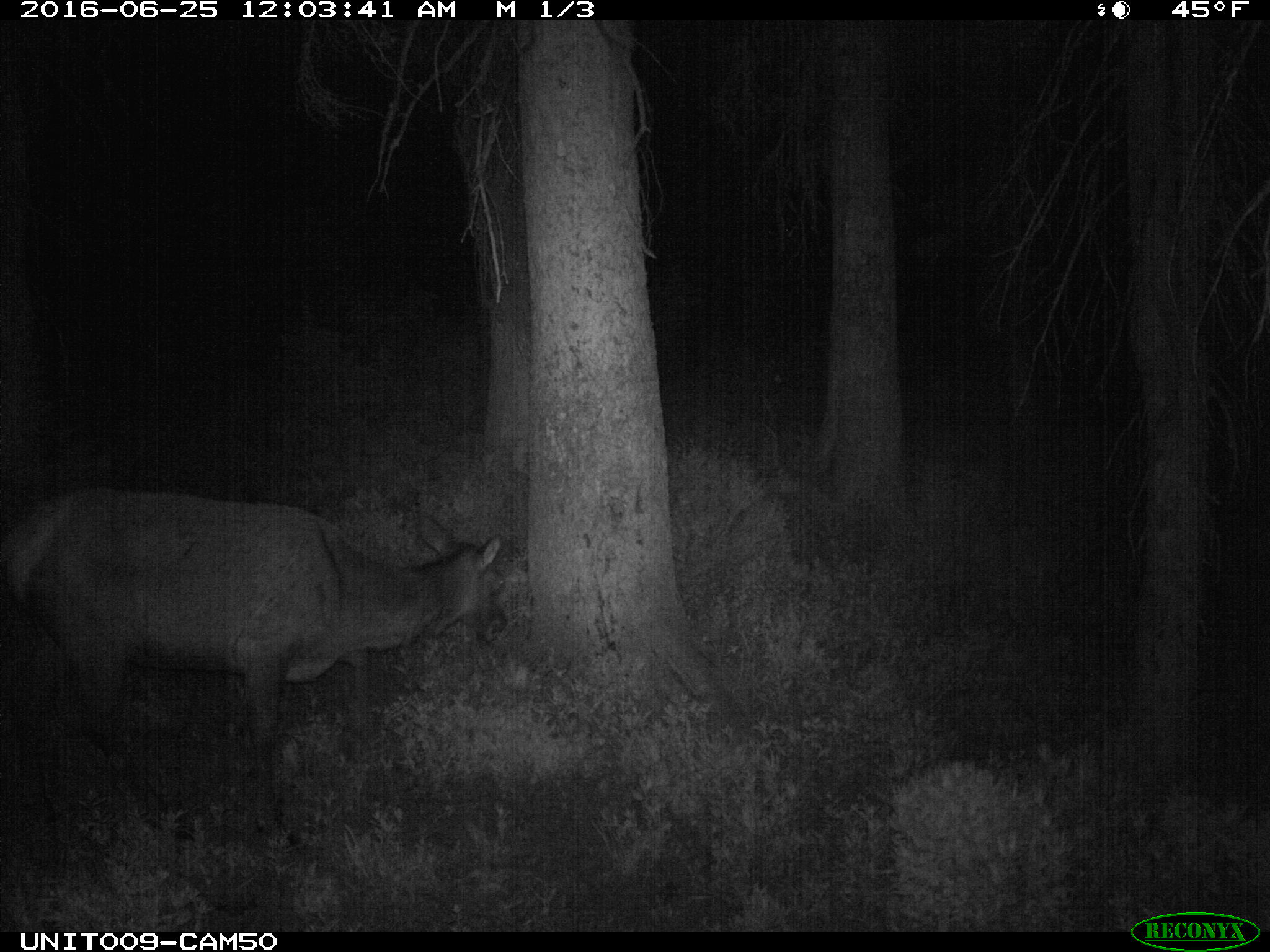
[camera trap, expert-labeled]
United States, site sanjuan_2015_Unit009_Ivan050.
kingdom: Animalia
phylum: Chordata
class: Mammalia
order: Artiodactyla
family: Cervidae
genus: Cervus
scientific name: Cervus elaphus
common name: red deer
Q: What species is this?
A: Cervus elaphus (red deer).